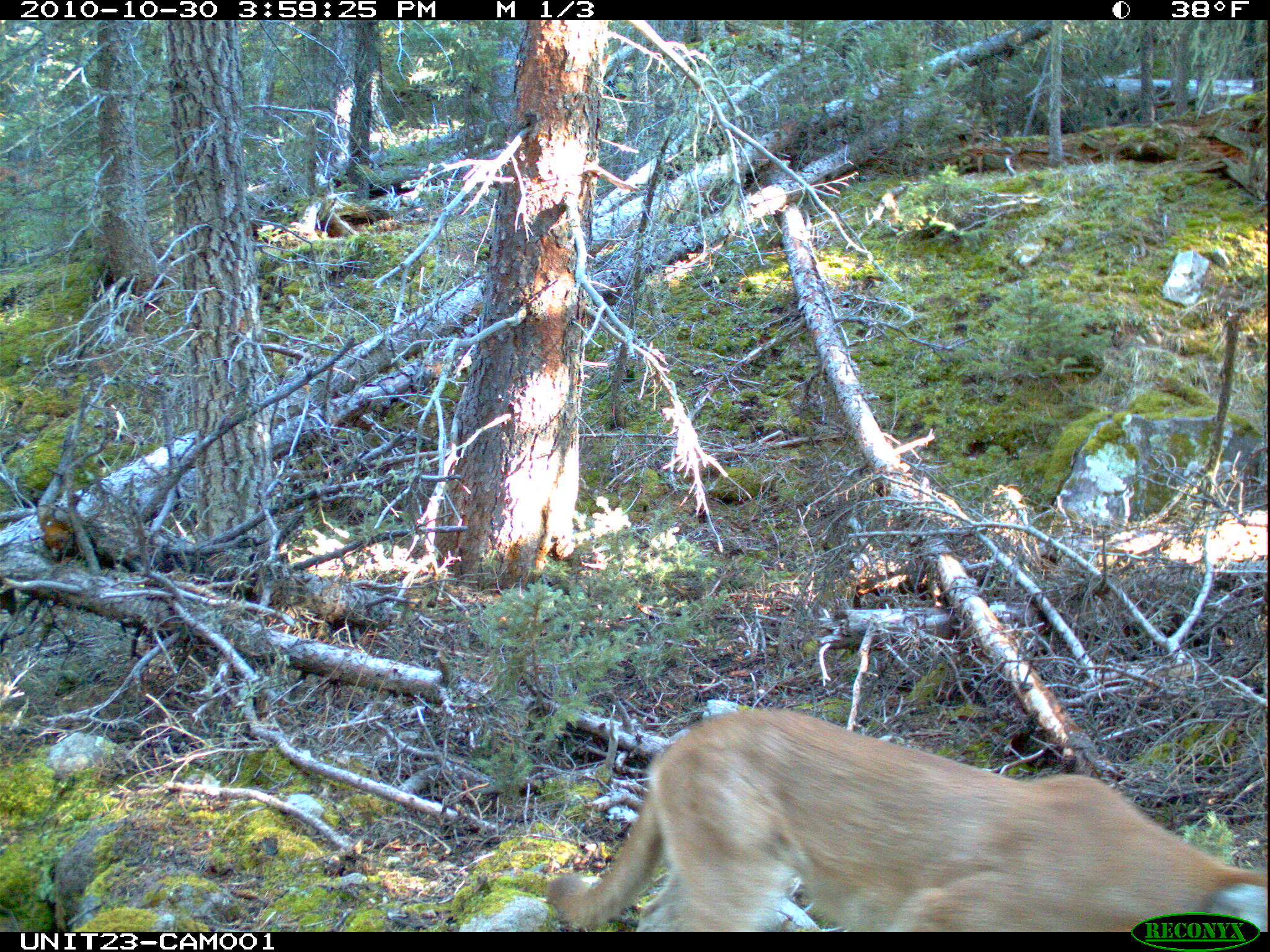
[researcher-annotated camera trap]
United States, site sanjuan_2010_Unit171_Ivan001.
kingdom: Animalia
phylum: Chordata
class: Mammalia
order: Carnivora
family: Felidae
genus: Puma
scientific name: Puma concolor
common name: mountain lion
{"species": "Puma concolor (mountain lion)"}